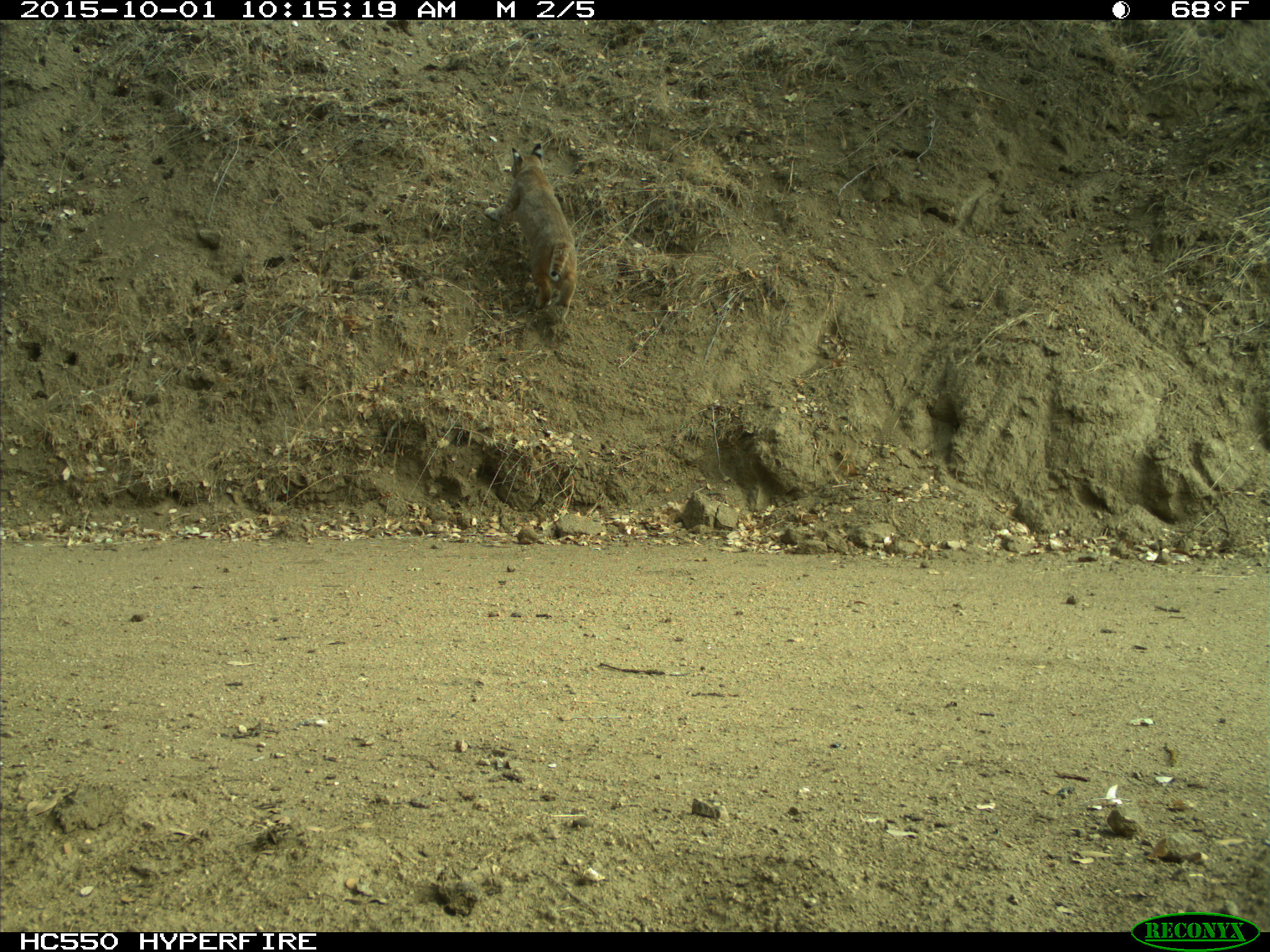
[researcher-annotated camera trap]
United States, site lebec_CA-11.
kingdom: Animalia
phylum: Chordata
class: Mammalia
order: Carnivora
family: Felidae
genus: Lynx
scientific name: Lynx rufus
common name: bobcat